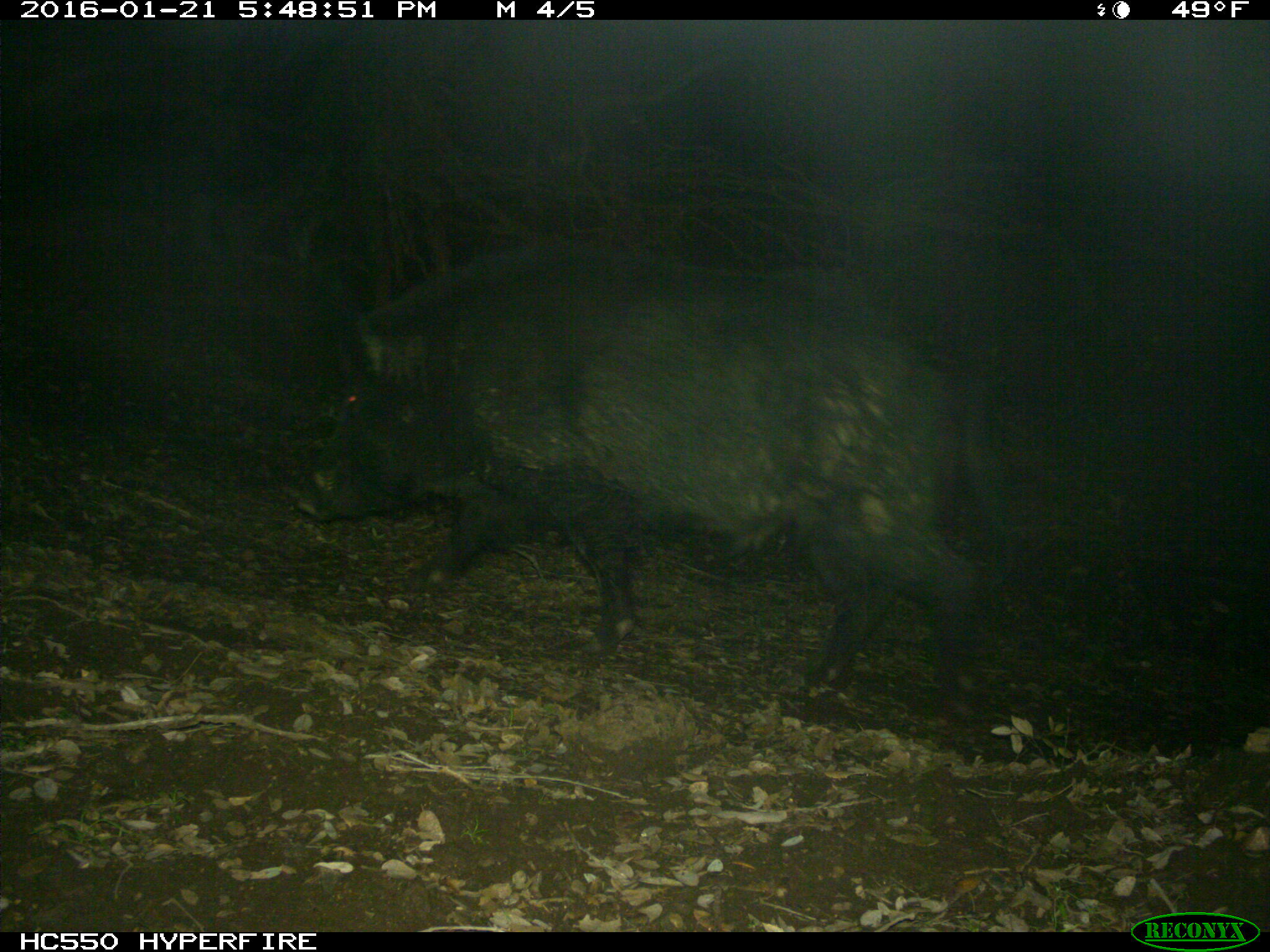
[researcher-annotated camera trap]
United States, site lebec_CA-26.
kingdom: Animalia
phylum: Chordata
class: Mammalia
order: Artiodactyla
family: Suidae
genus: Sus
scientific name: Sus scrofa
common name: wild boar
Sus scrofa (wild boar).